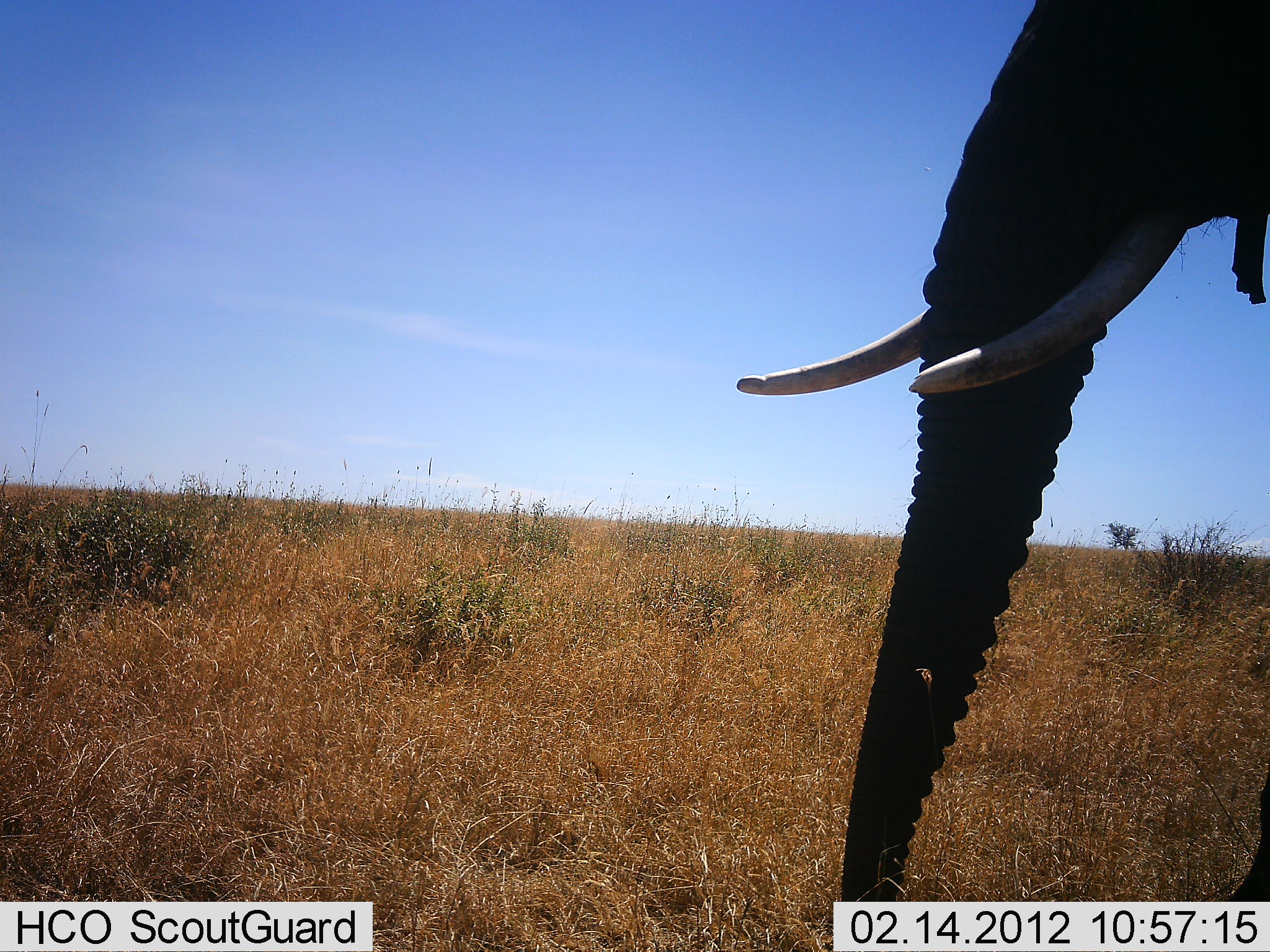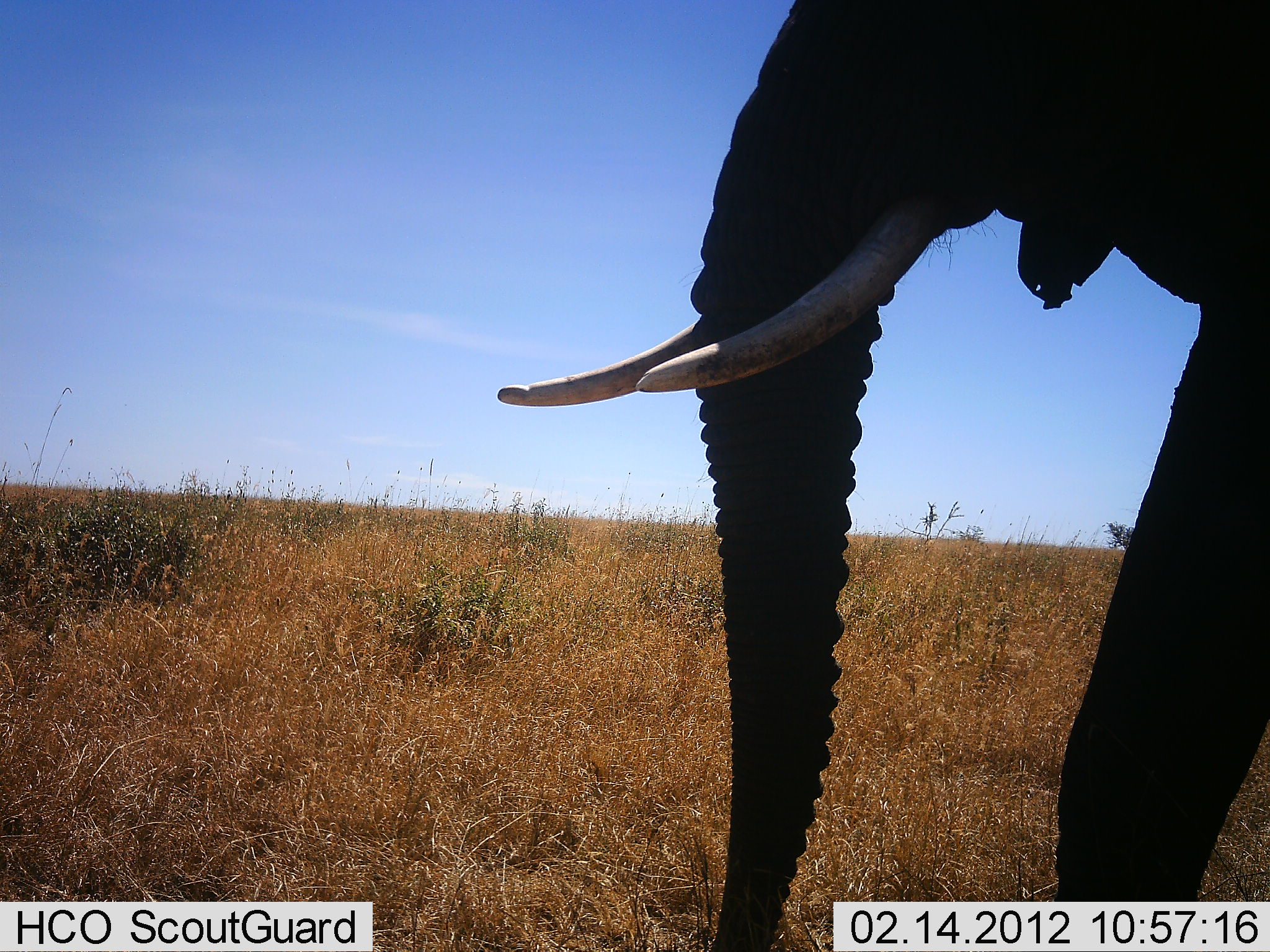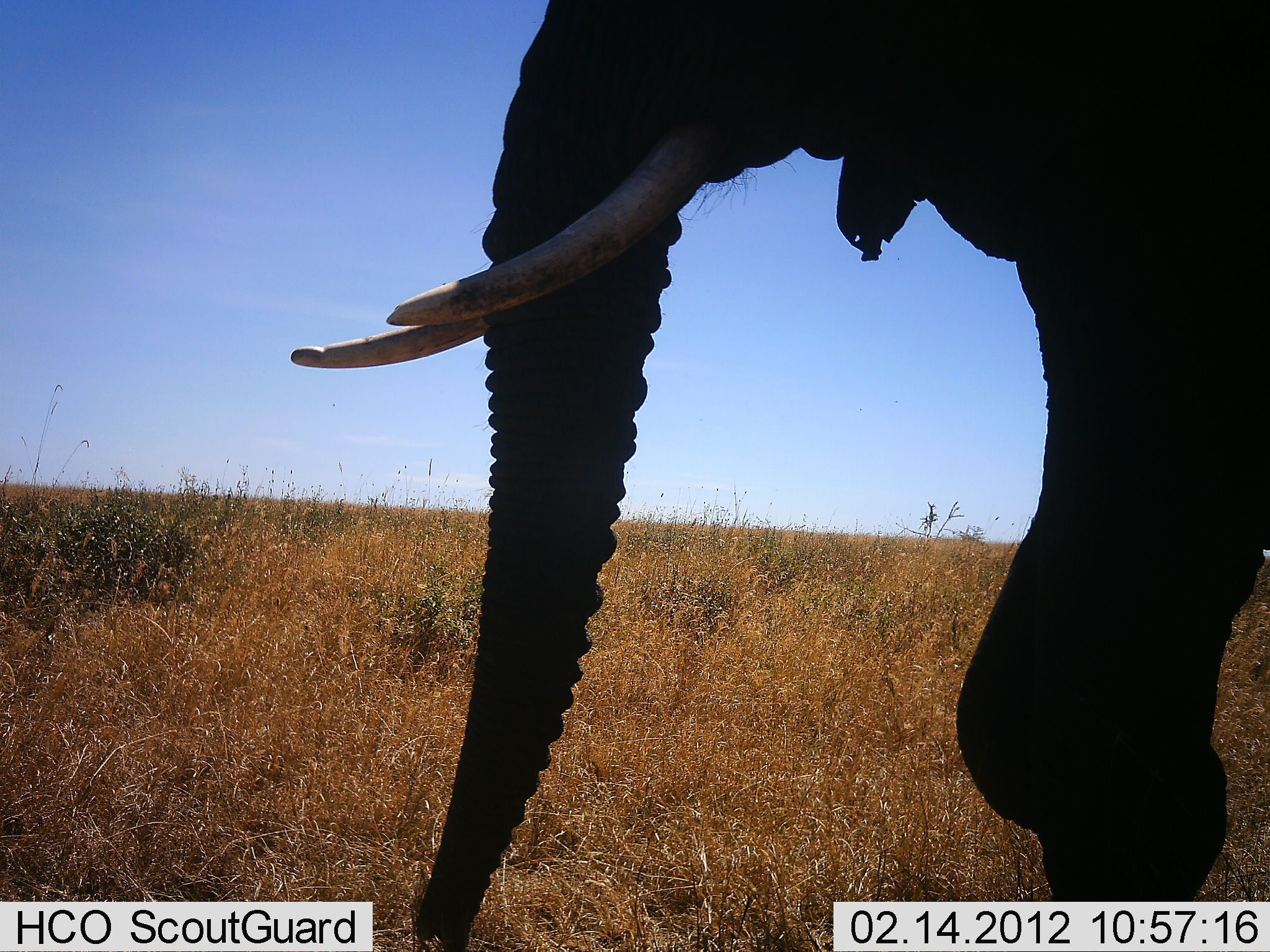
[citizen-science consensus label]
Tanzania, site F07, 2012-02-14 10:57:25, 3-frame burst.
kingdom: Animalia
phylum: Chordata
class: Mammalia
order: Proboscidea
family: Elephantidae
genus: Loxodonta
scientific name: Loxodonta africana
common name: african bush elephant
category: elephant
Elephant (african bush elephant) (Loxodonta africana), count 1. Behavior (volunteer vote fractions): standing 0%, resting 0%, moving 100%, interacting 0%. Young present (vote fraction): 0%. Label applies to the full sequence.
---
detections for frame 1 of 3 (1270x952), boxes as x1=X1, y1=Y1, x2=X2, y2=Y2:
animal: x1=736, y1=1, x2=1270, y2=902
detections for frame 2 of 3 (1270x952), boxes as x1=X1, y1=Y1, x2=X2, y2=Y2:
animal: x1=498, y1=0, x2=1270, y2=952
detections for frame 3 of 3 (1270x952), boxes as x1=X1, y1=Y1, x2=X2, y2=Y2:
animal: x1=290, y1=1, x2=1270, y2=951